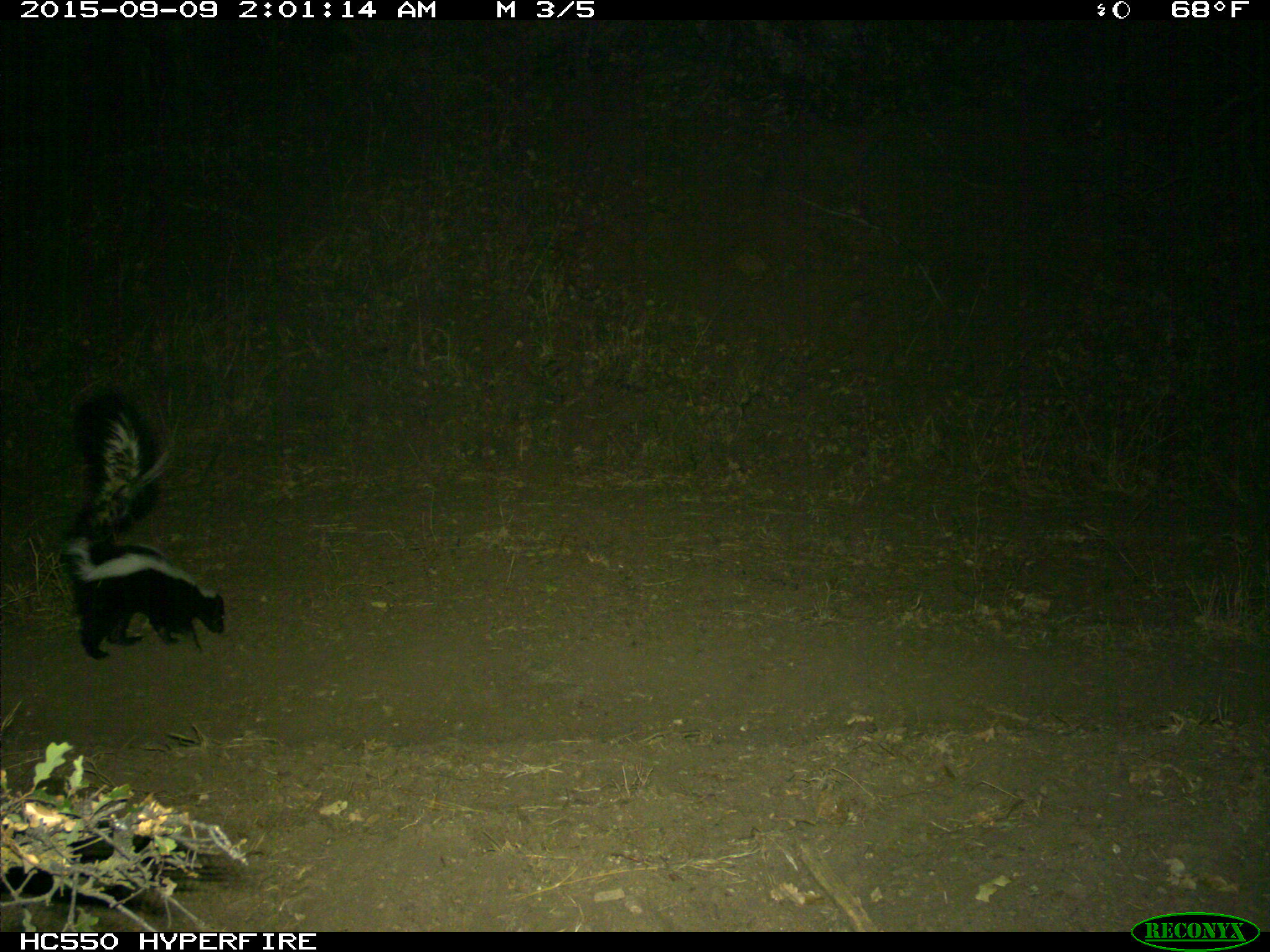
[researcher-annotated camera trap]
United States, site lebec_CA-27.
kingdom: Animalia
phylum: Chordata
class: Mammalia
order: Carnivora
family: Mephitidae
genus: Mephitis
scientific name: Mephitis mephitis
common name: striped skunk